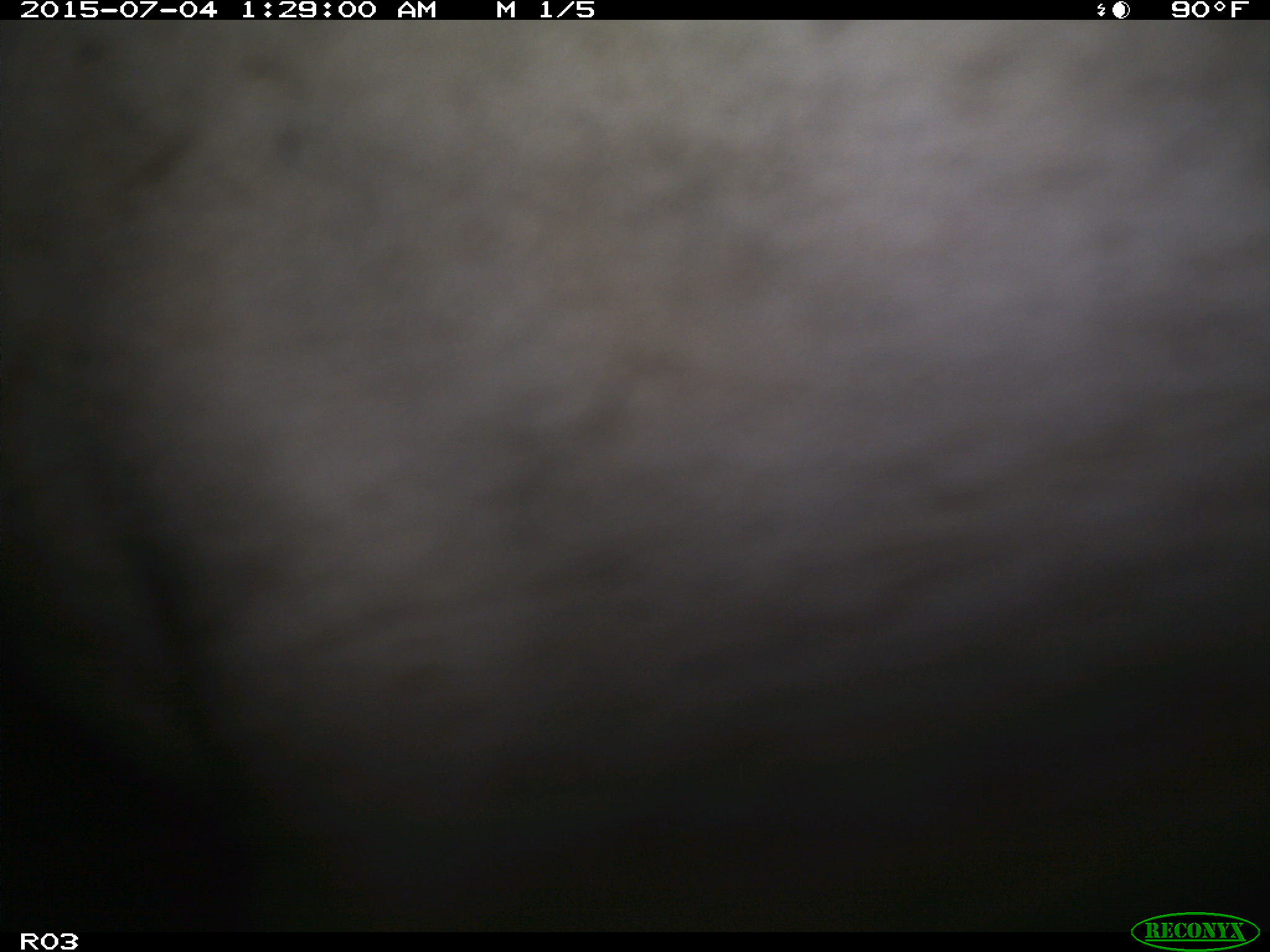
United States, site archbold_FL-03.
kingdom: Animalia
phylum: Chordata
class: Mammalia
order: Artiodactyla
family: Bovidae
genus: Bos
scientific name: Bos taurus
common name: domestic cow